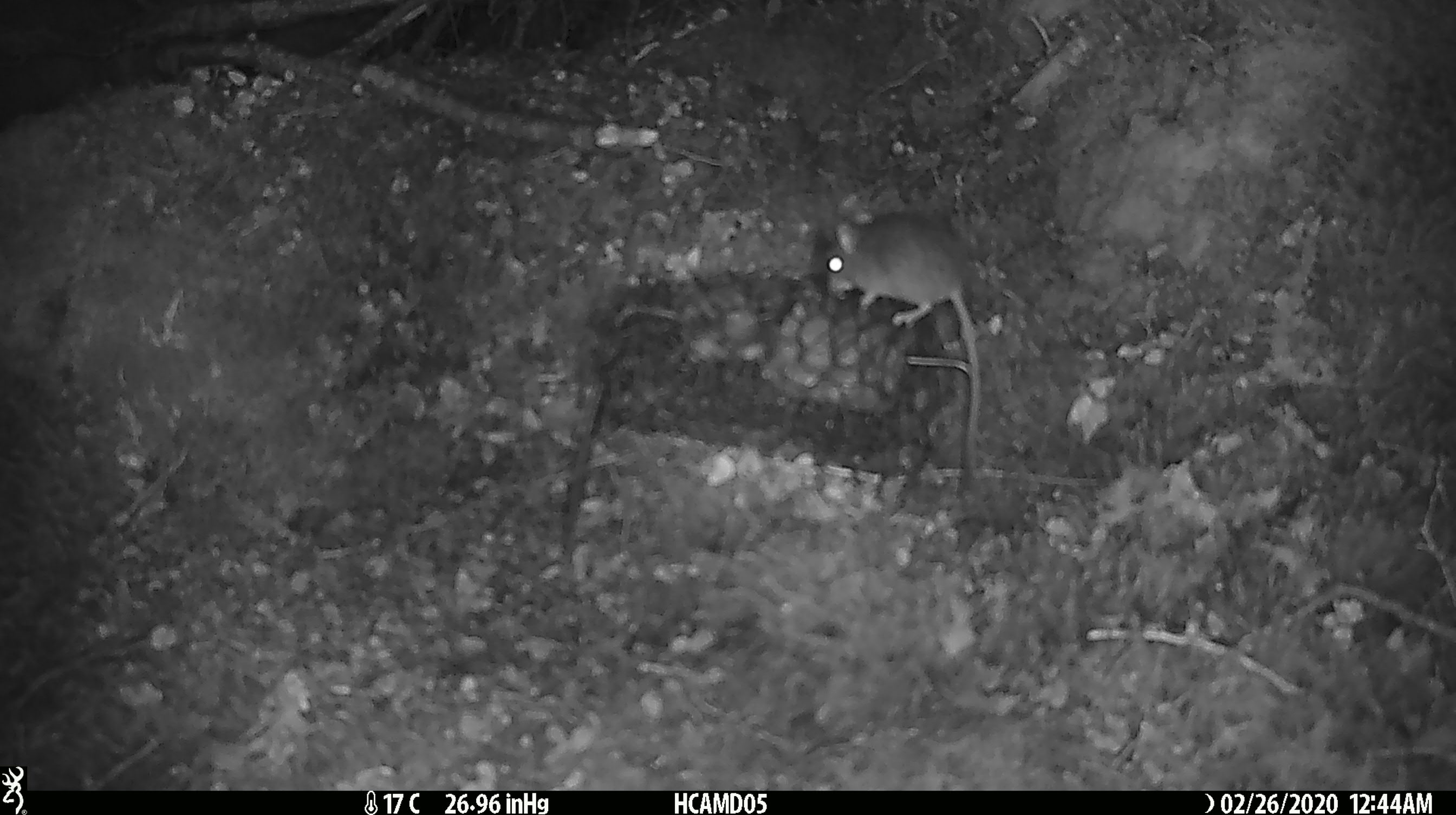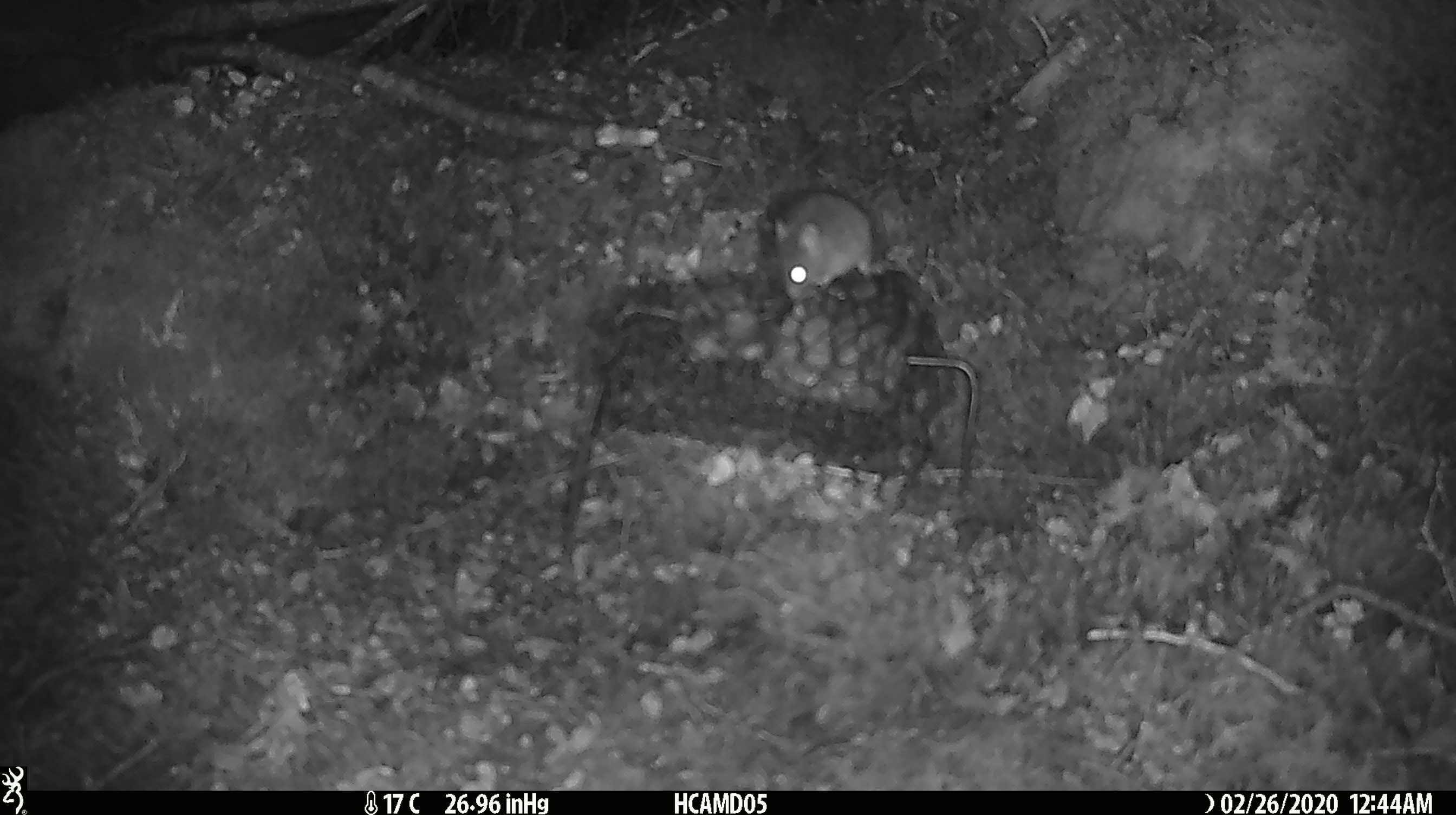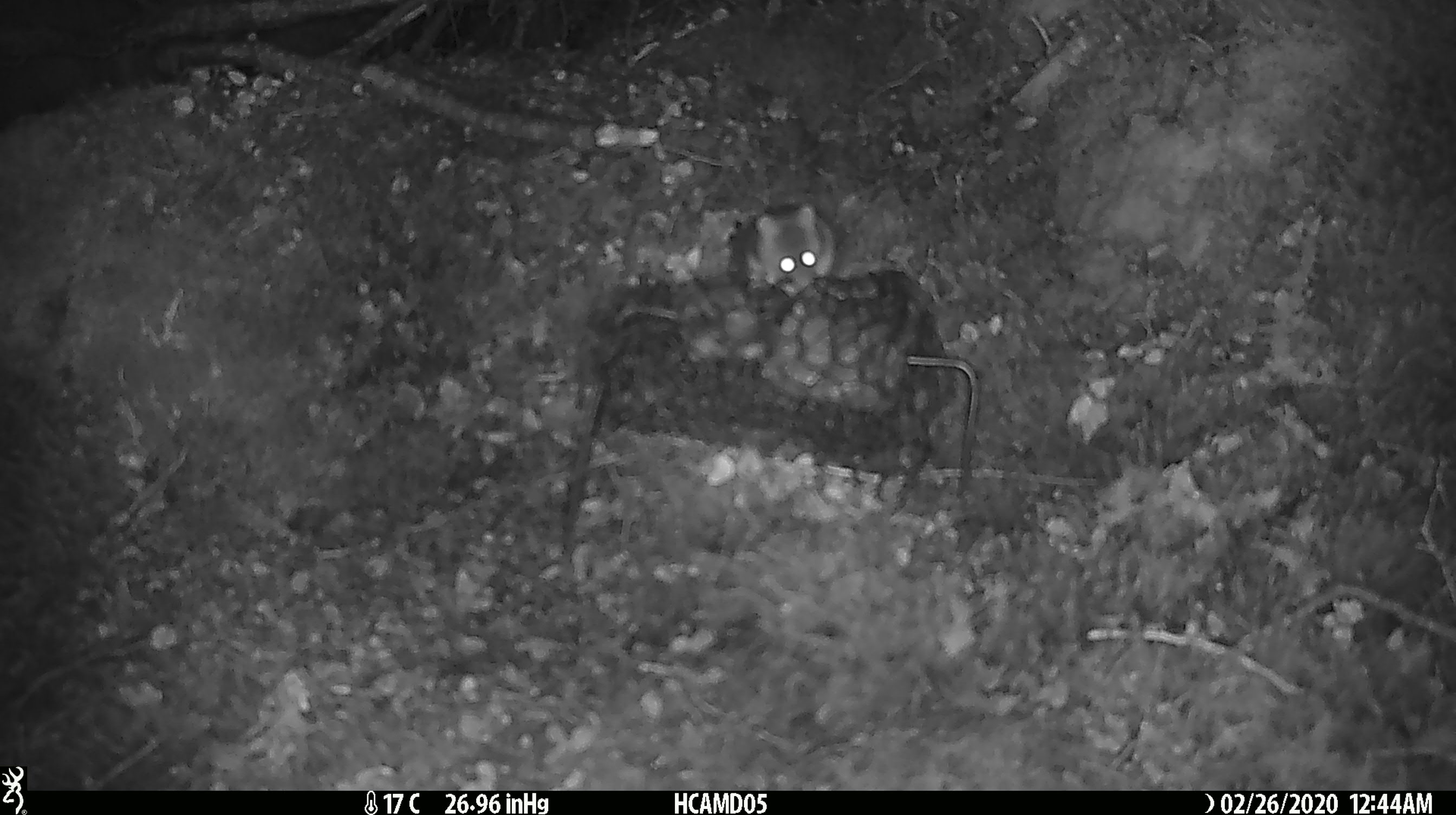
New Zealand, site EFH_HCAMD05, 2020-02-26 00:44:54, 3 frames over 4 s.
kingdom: Animalia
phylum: Chordata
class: Mammalia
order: Rodentia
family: Muridae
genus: Mus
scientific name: Mus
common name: mouse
Mouse (Mus).